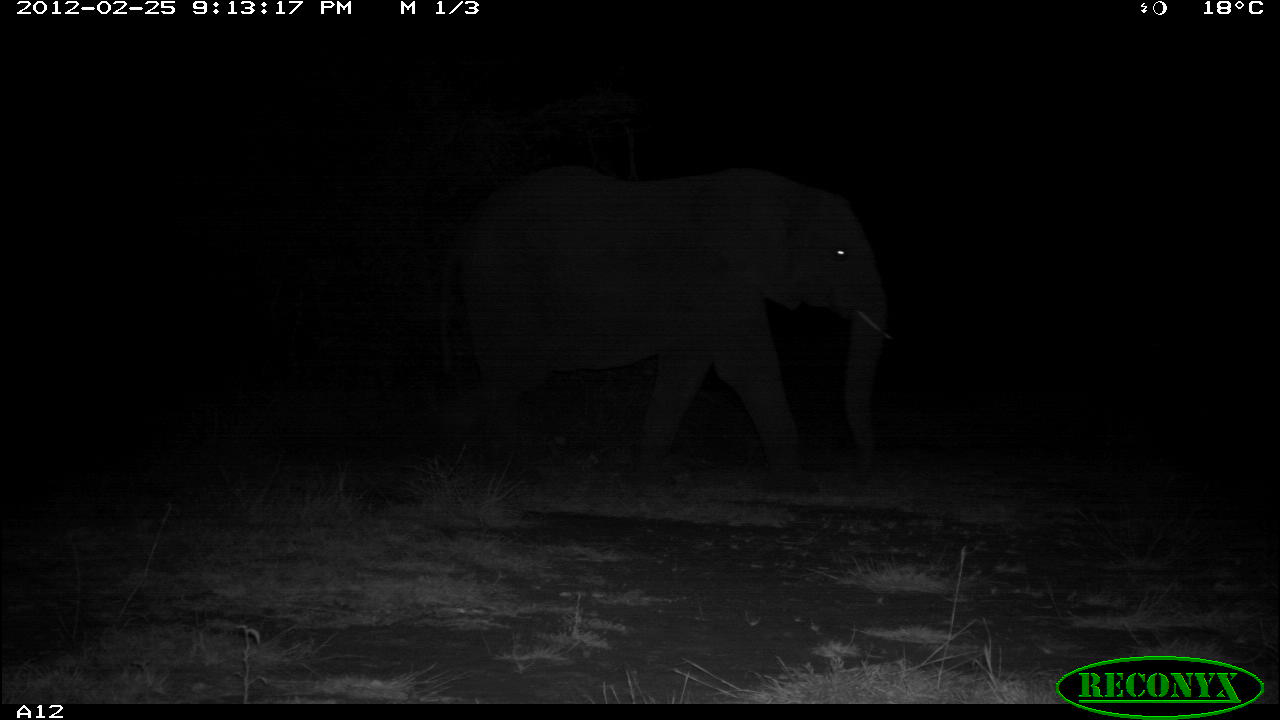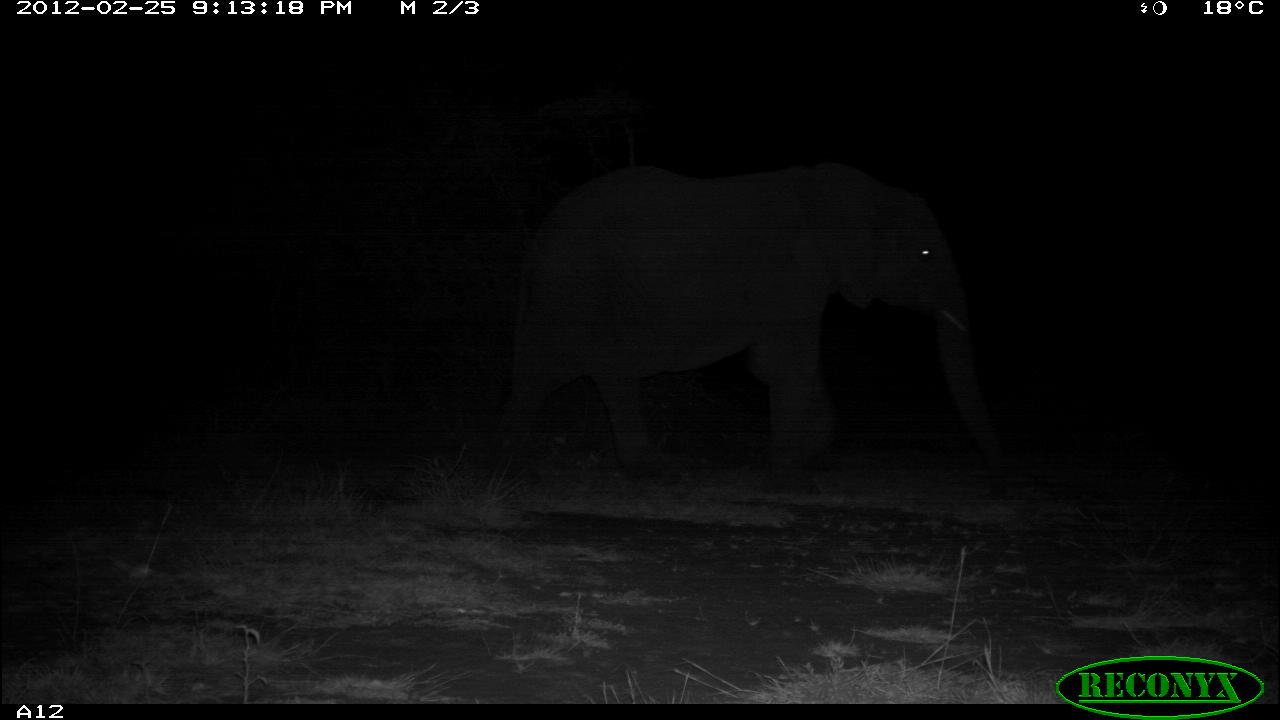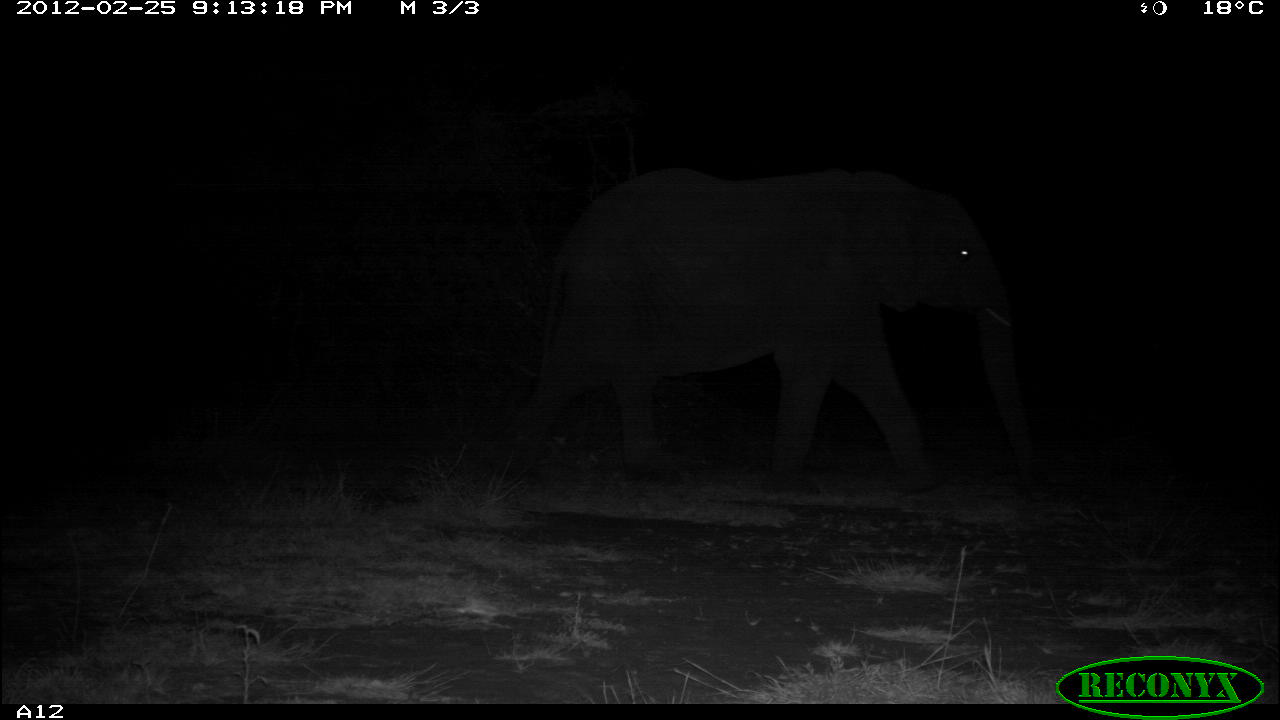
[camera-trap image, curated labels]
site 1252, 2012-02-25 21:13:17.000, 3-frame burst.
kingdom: Animalia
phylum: Chordata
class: Mammalia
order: Proboscidea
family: Elephantidae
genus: Loxodonta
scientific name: Loxodonta africana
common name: african bush elephant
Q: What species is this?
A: Loxodonta africana (african bush elephant).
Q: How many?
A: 1.